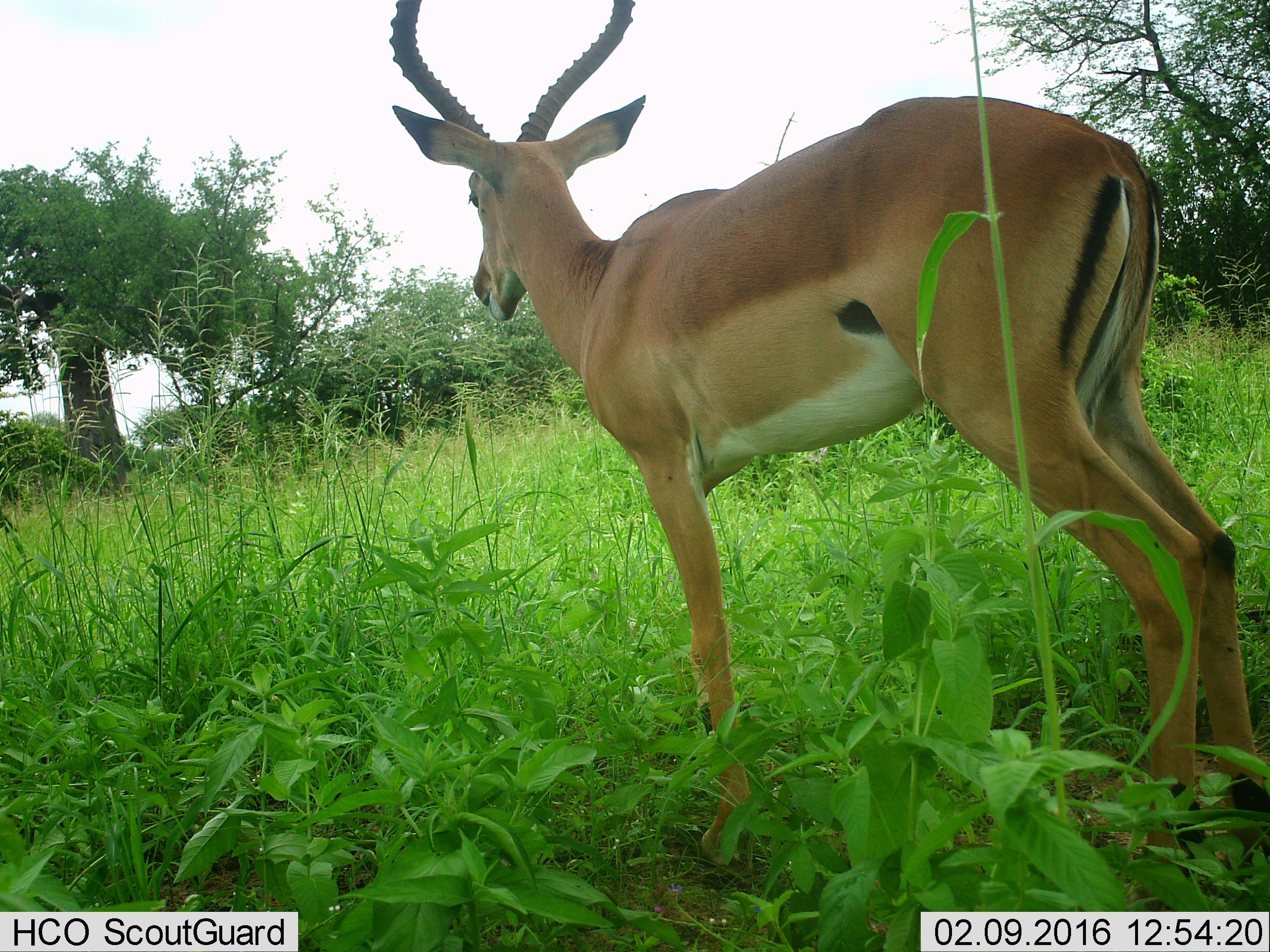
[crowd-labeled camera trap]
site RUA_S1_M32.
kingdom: Animalia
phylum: Chordata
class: Mammalia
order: Artiodactyla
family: Bovidae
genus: Aepyceros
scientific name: Aepyceros melampus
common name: impala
Impala (Aepyceros melampus), count 1. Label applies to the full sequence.